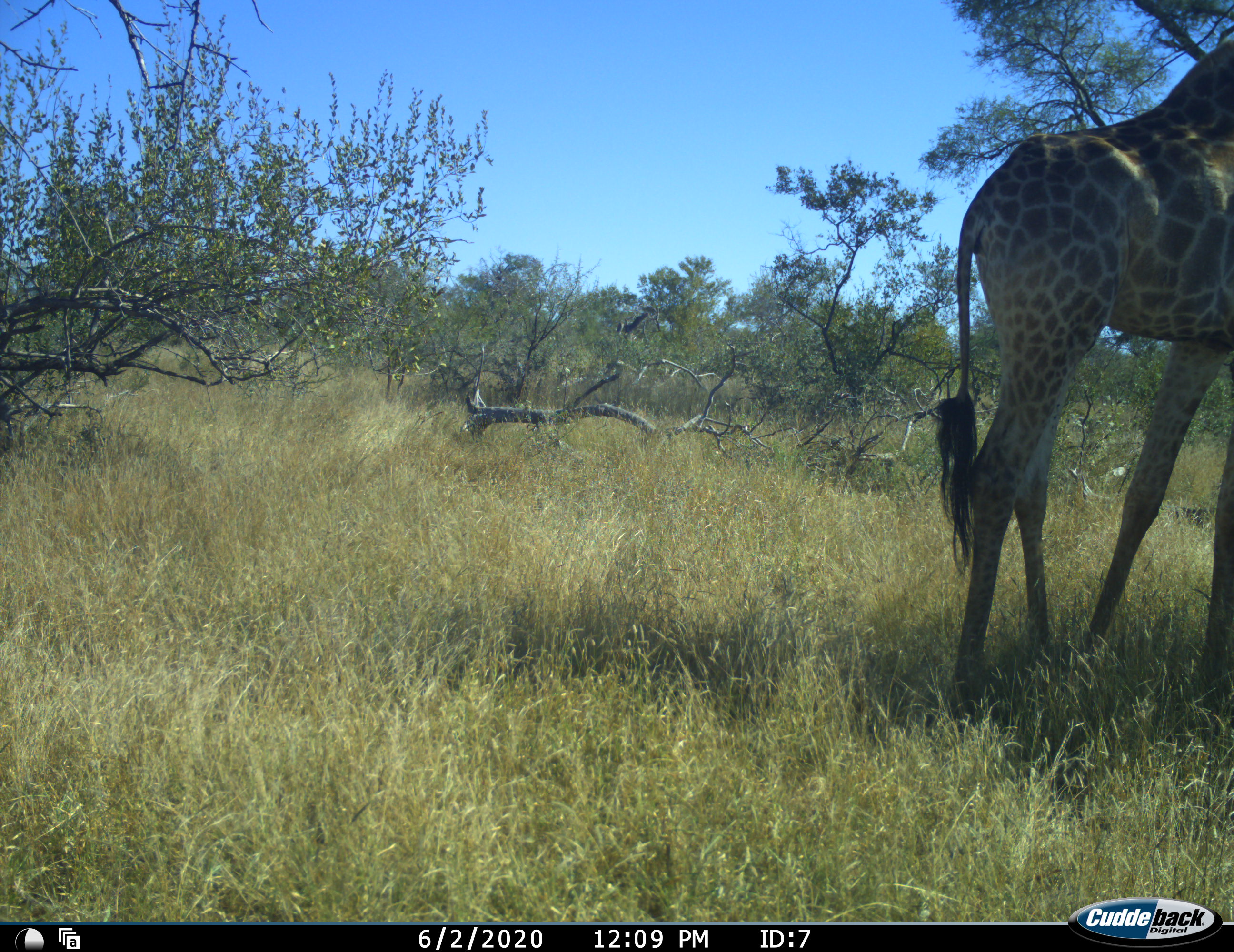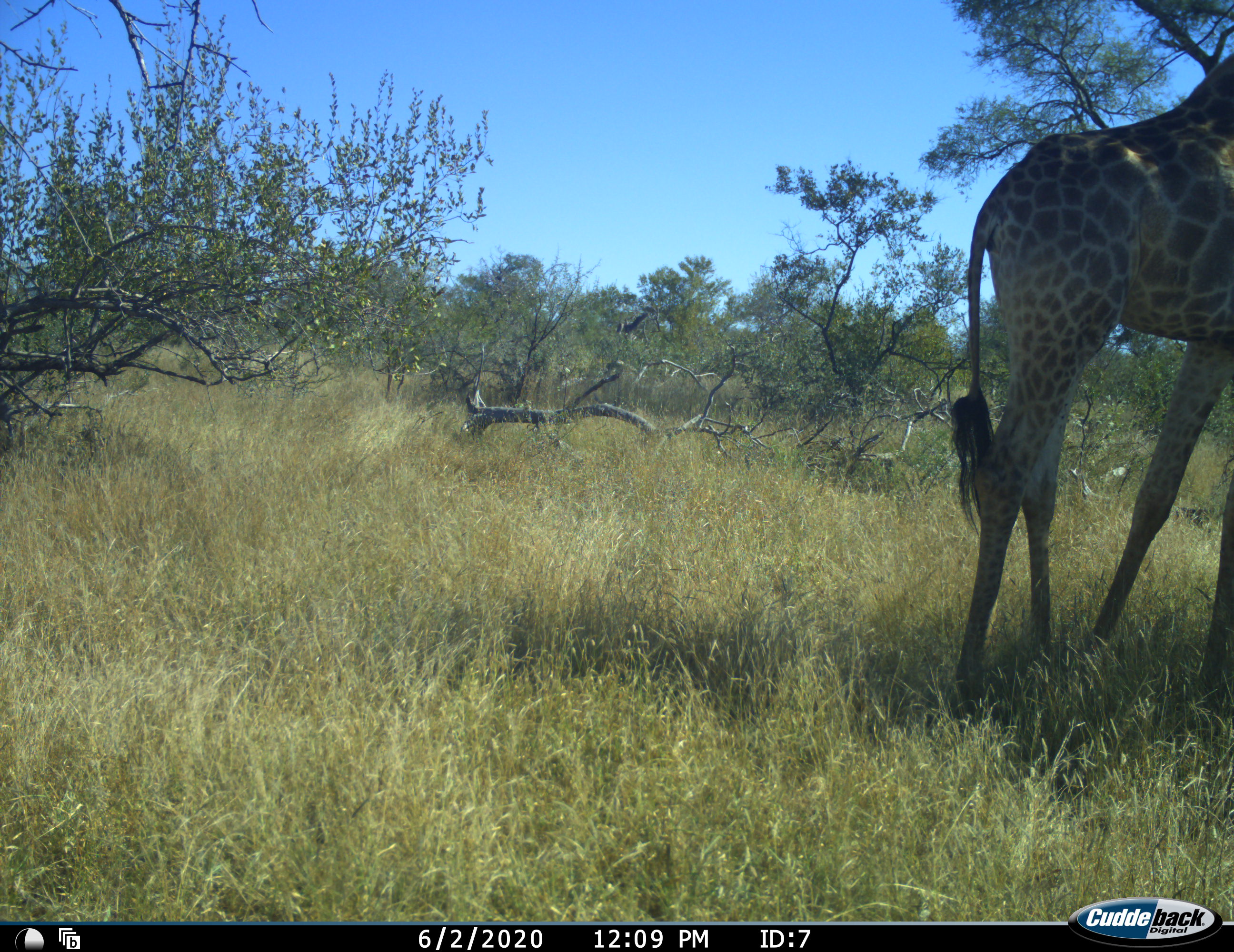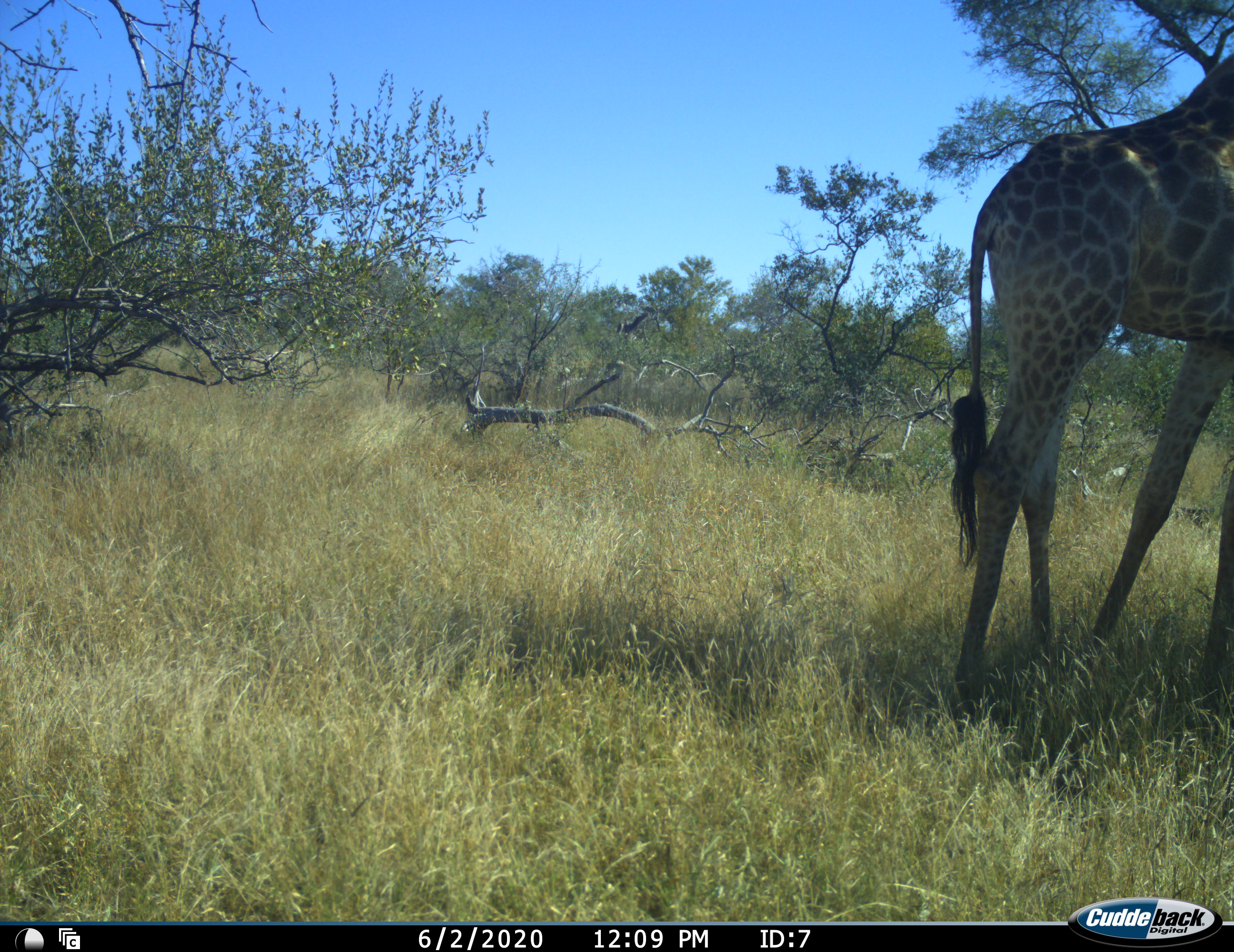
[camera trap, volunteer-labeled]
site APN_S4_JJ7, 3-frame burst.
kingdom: Animalia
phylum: Chordata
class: Mammalia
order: Artiodactyla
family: Giraffidae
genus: Giraffa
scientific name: Giraffa camelopardalis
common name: giraffe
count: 1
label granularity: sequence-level